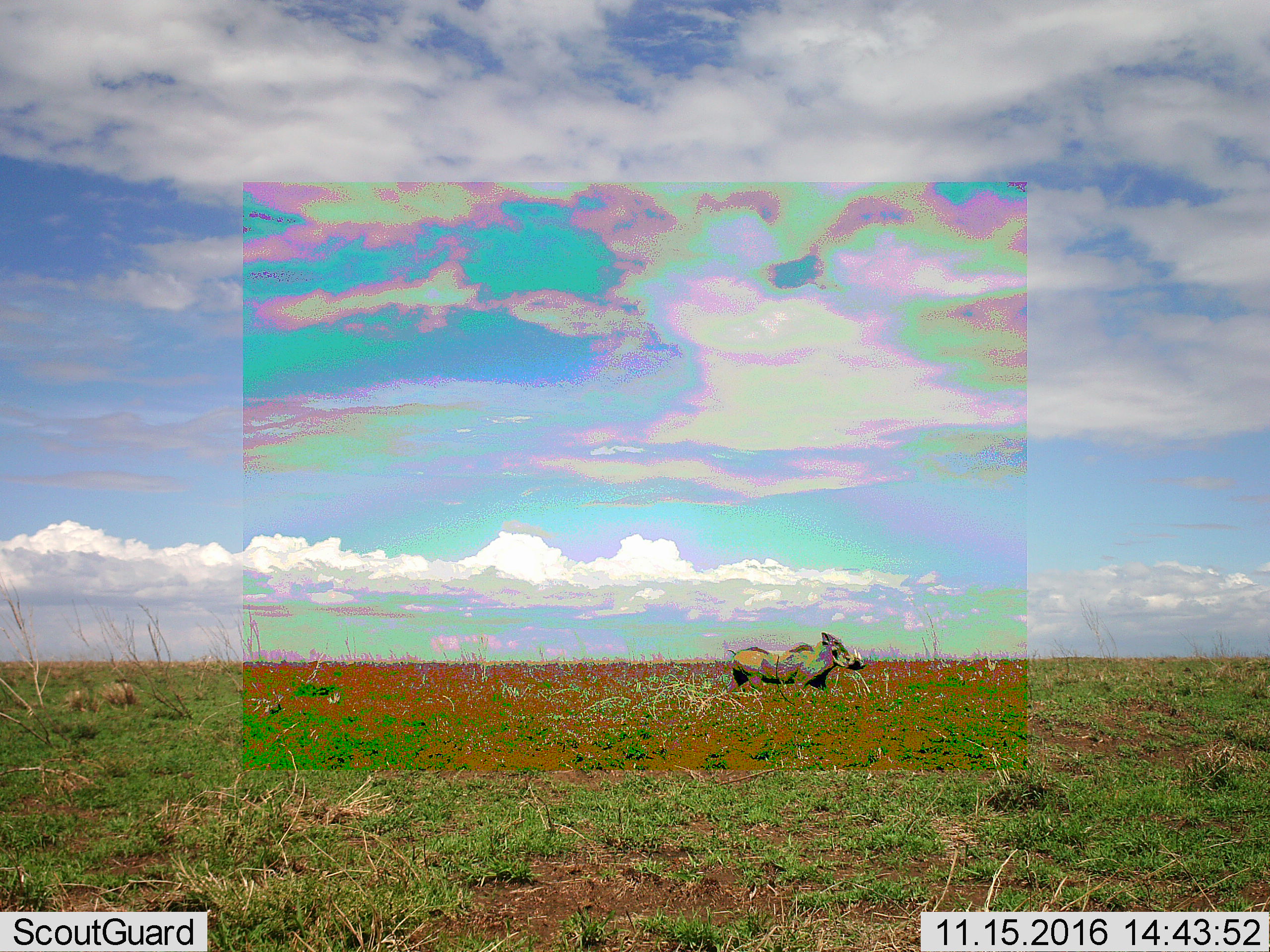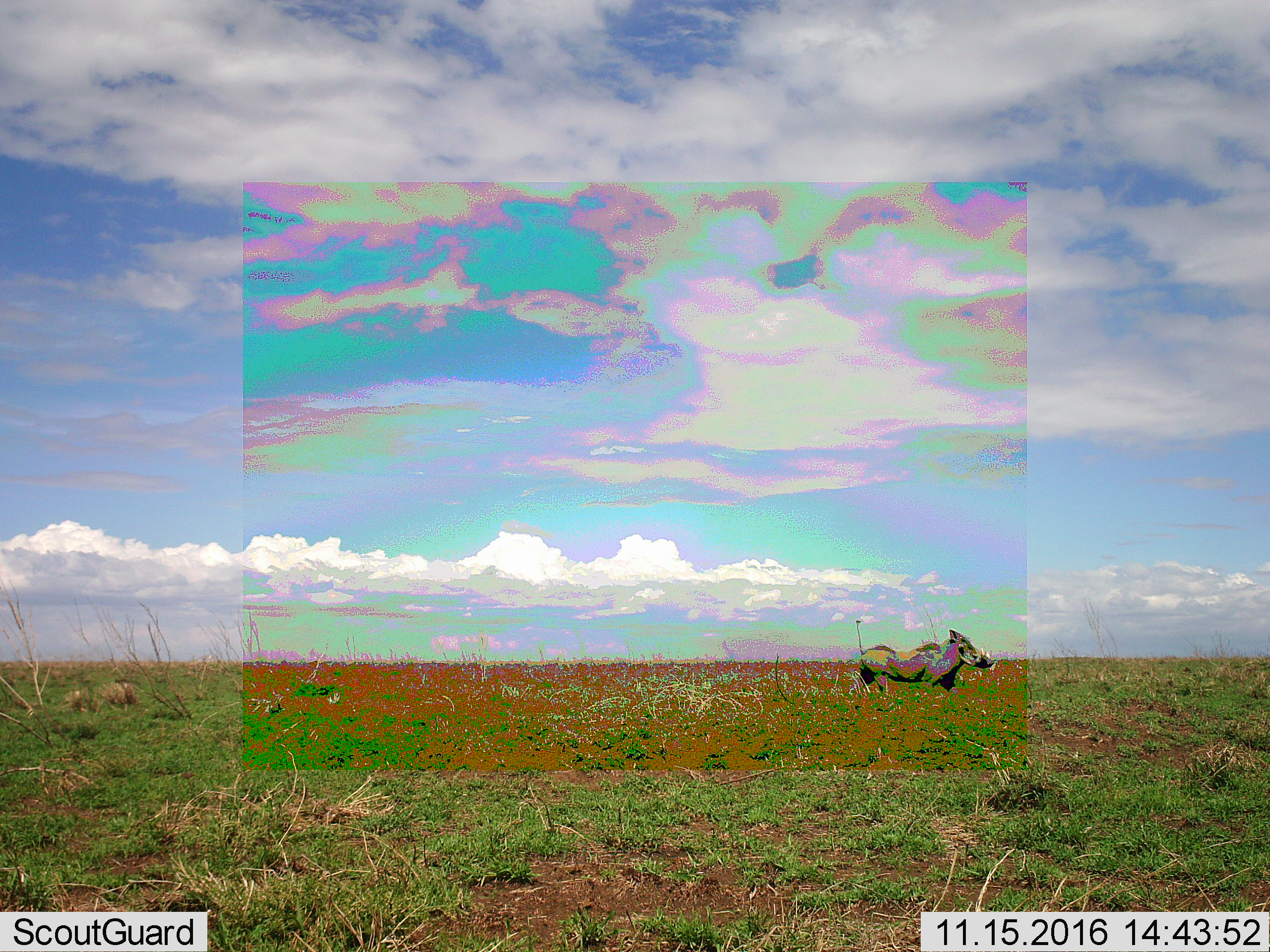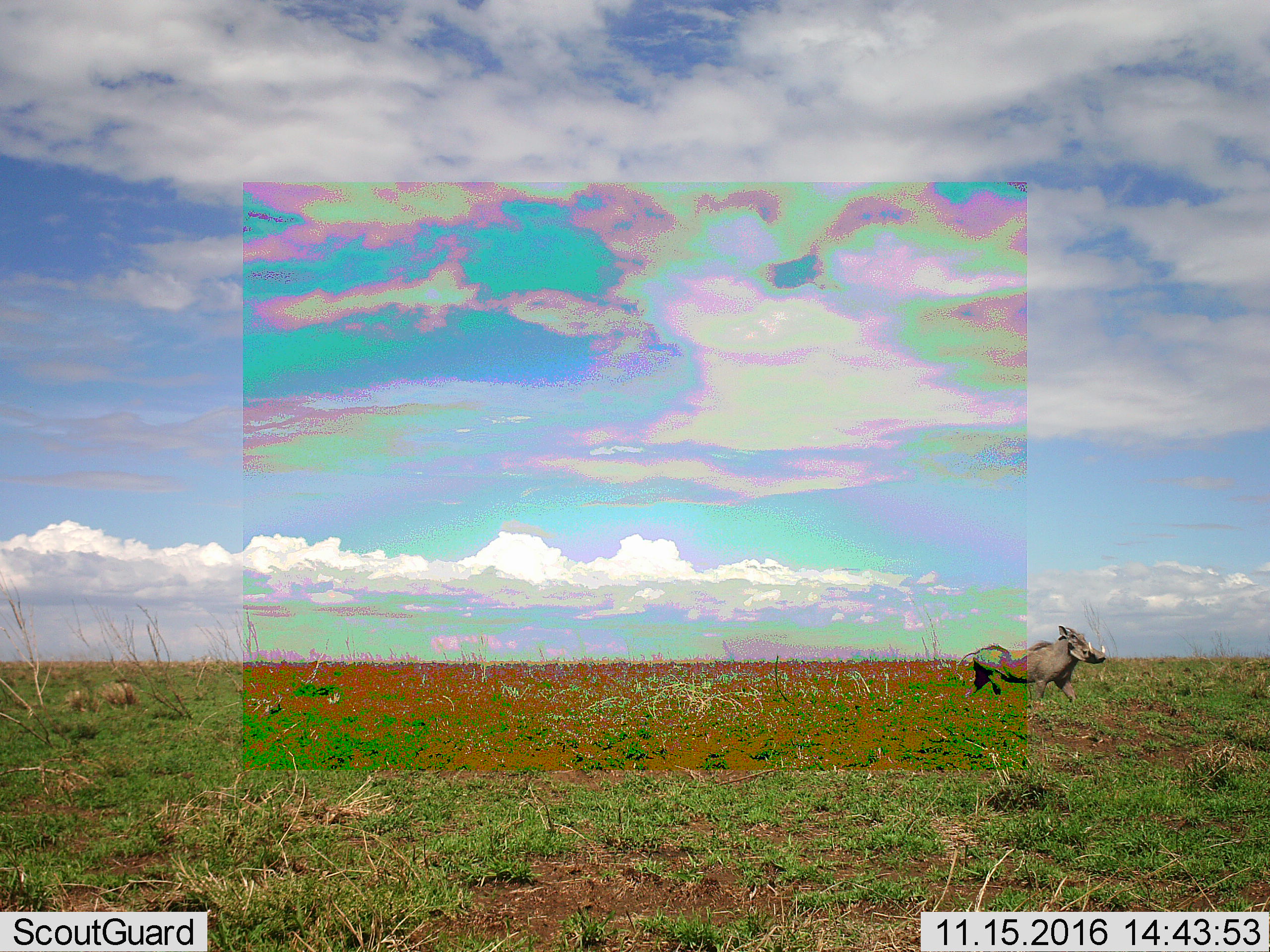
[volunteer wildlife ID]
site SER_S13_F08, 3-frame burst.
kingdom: Animalia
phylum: Chordata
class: Mammalia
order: Artiodactyla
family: Suidae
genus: Phacochoerus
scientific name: Phacochoerus africanus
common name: warthog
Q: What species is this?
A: Warthog (Phacochoerus africanus).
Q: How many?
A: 1.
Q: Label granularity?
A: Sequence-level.